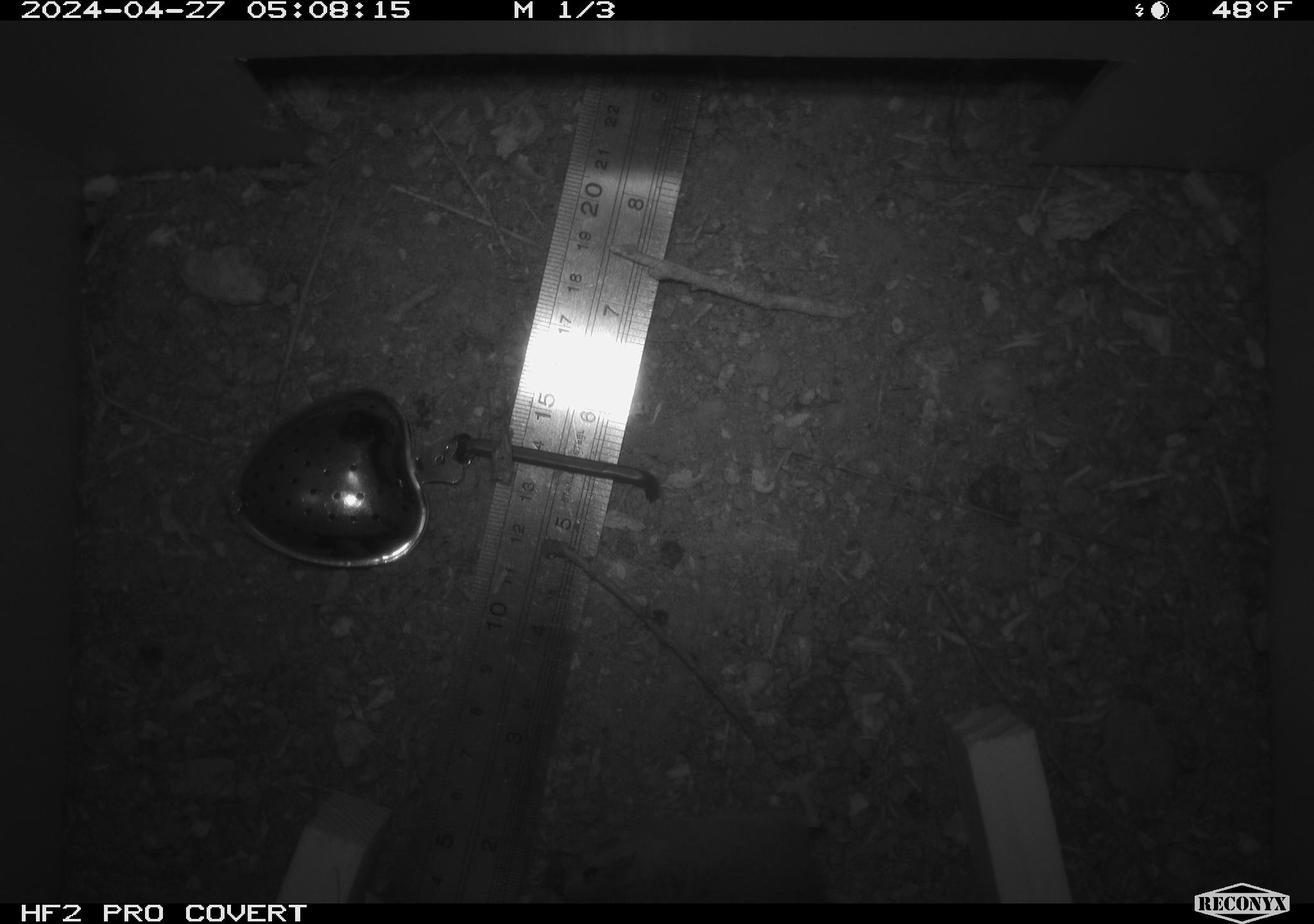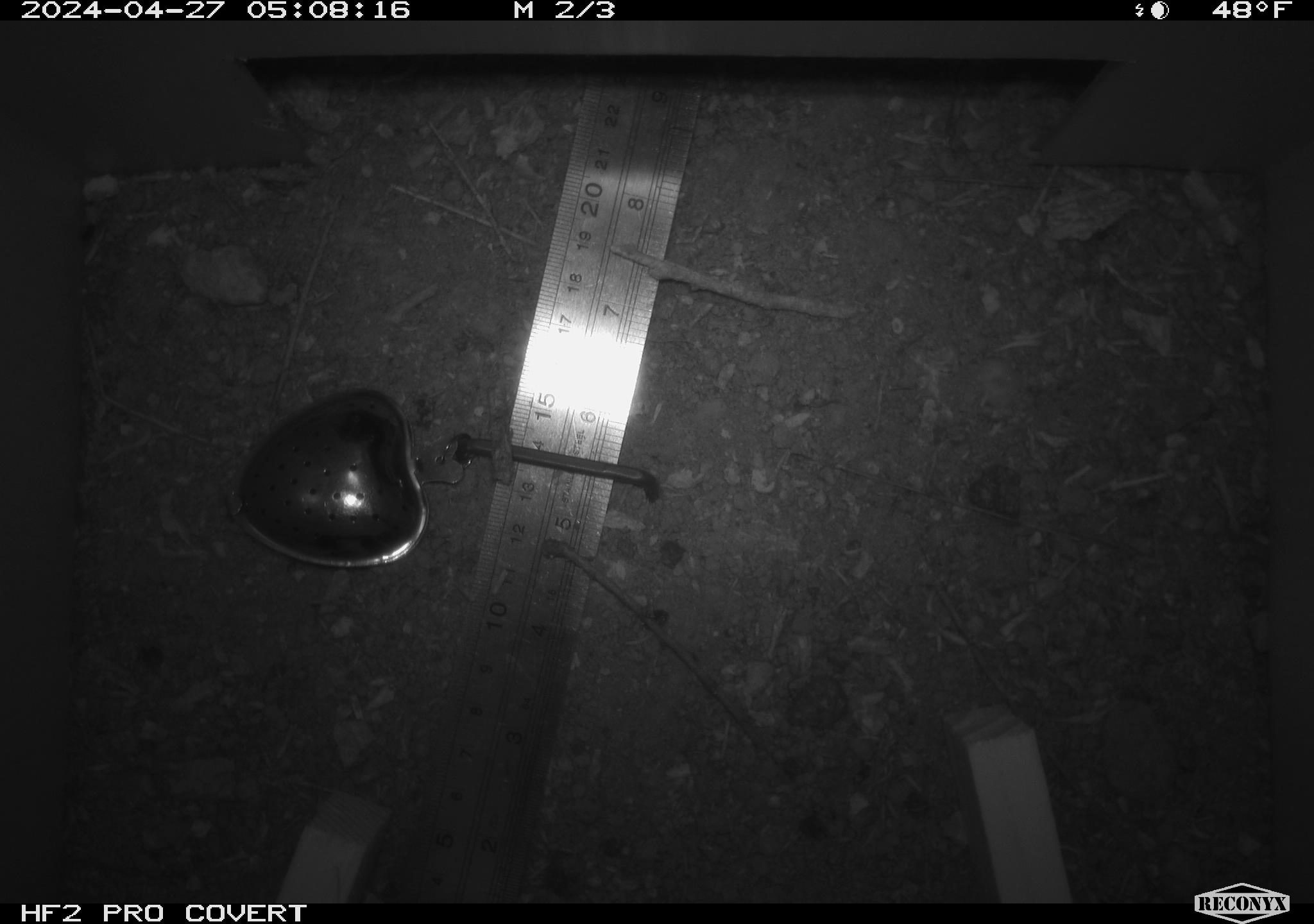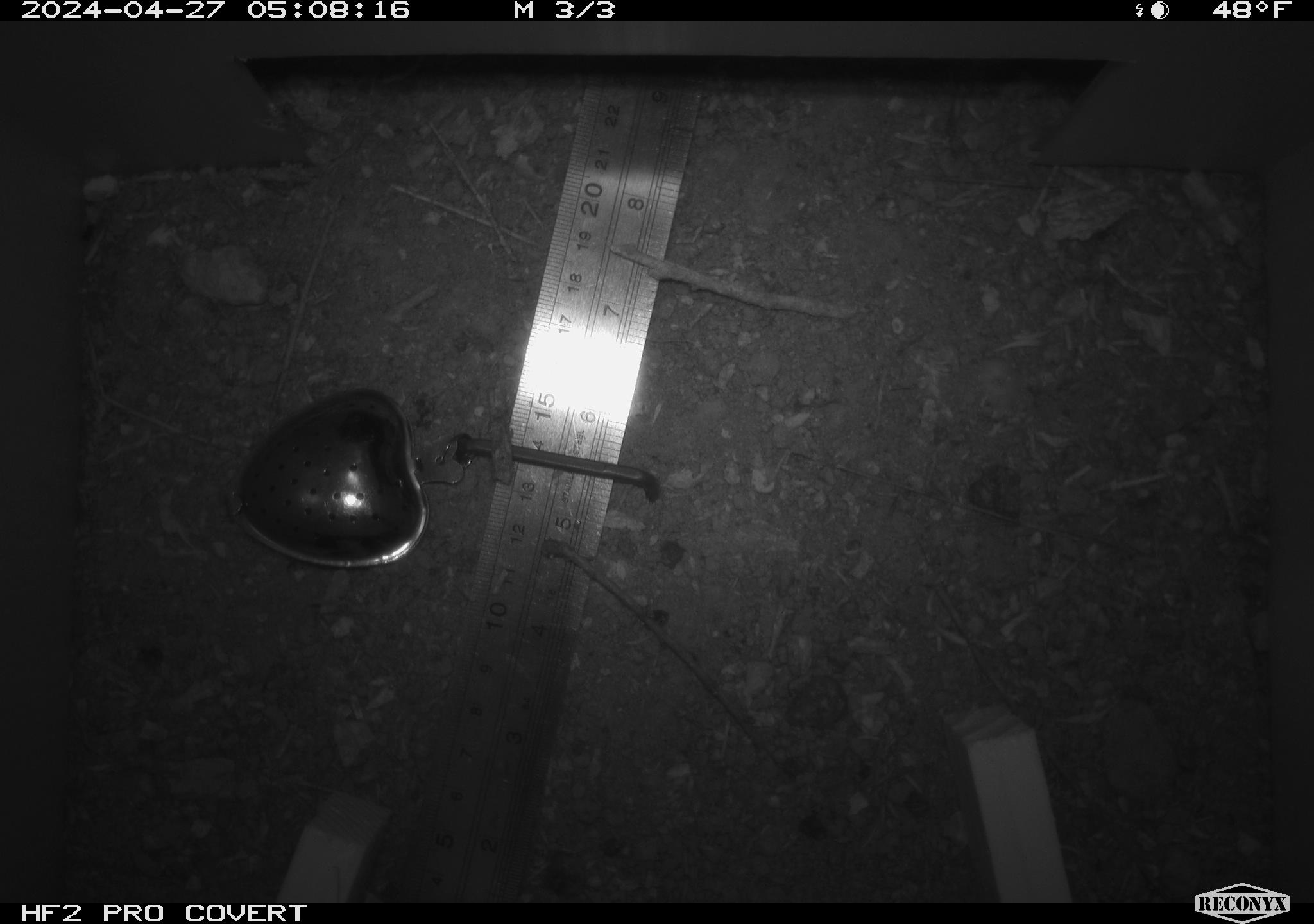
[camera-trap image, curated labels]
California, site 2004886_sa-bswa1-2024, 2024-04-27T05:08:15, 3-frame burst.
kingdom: Animalia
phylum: Chordata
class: Mammalia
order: Rodentia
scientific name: Rodentia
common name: mouse species